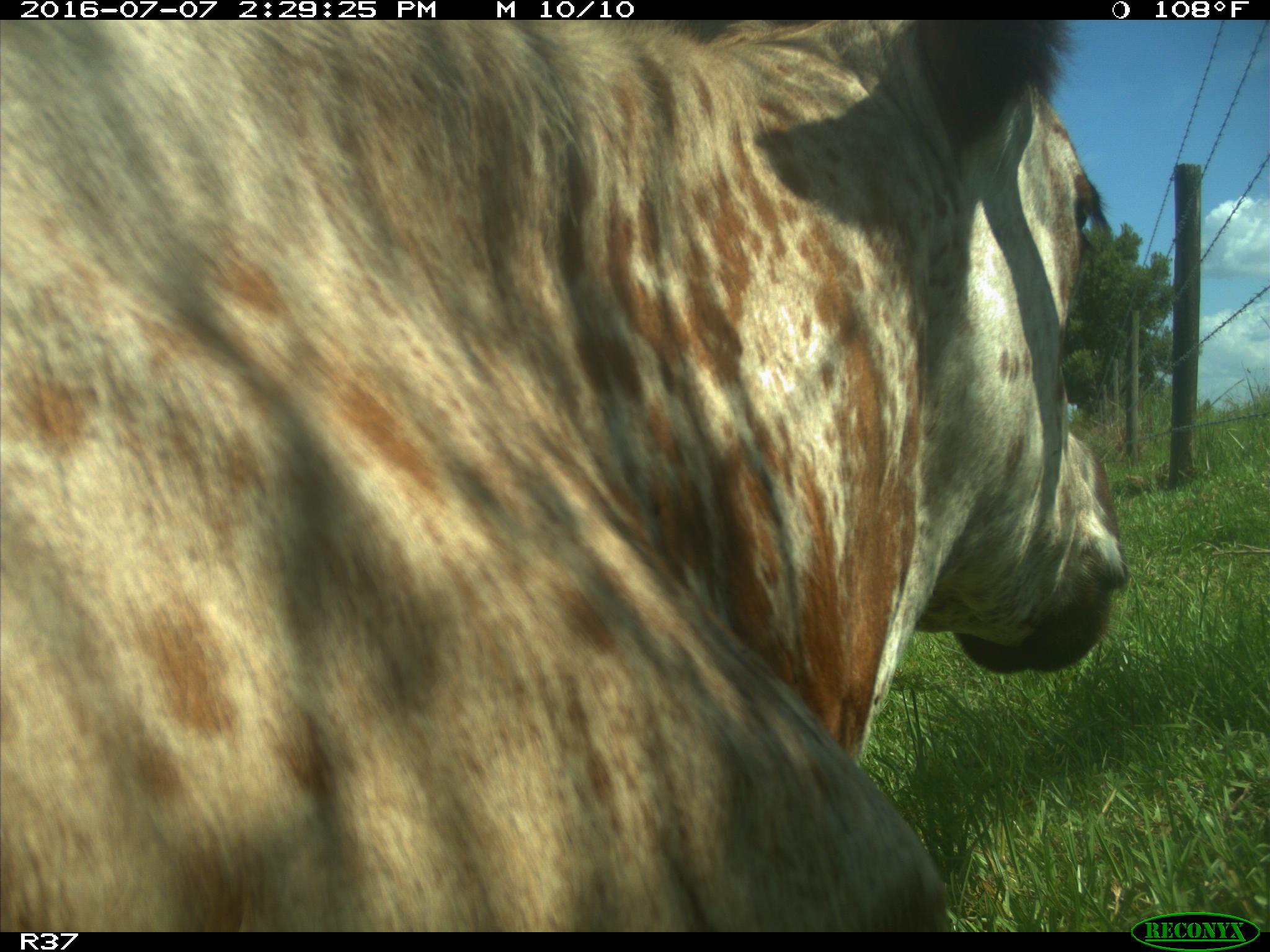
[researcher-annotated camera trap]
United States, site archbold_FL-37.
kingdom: Animalia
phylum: Chordata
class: Mammalia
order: Artiodactyla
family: Bovidae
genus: Bos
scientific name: Bos taurus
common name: domestic cow